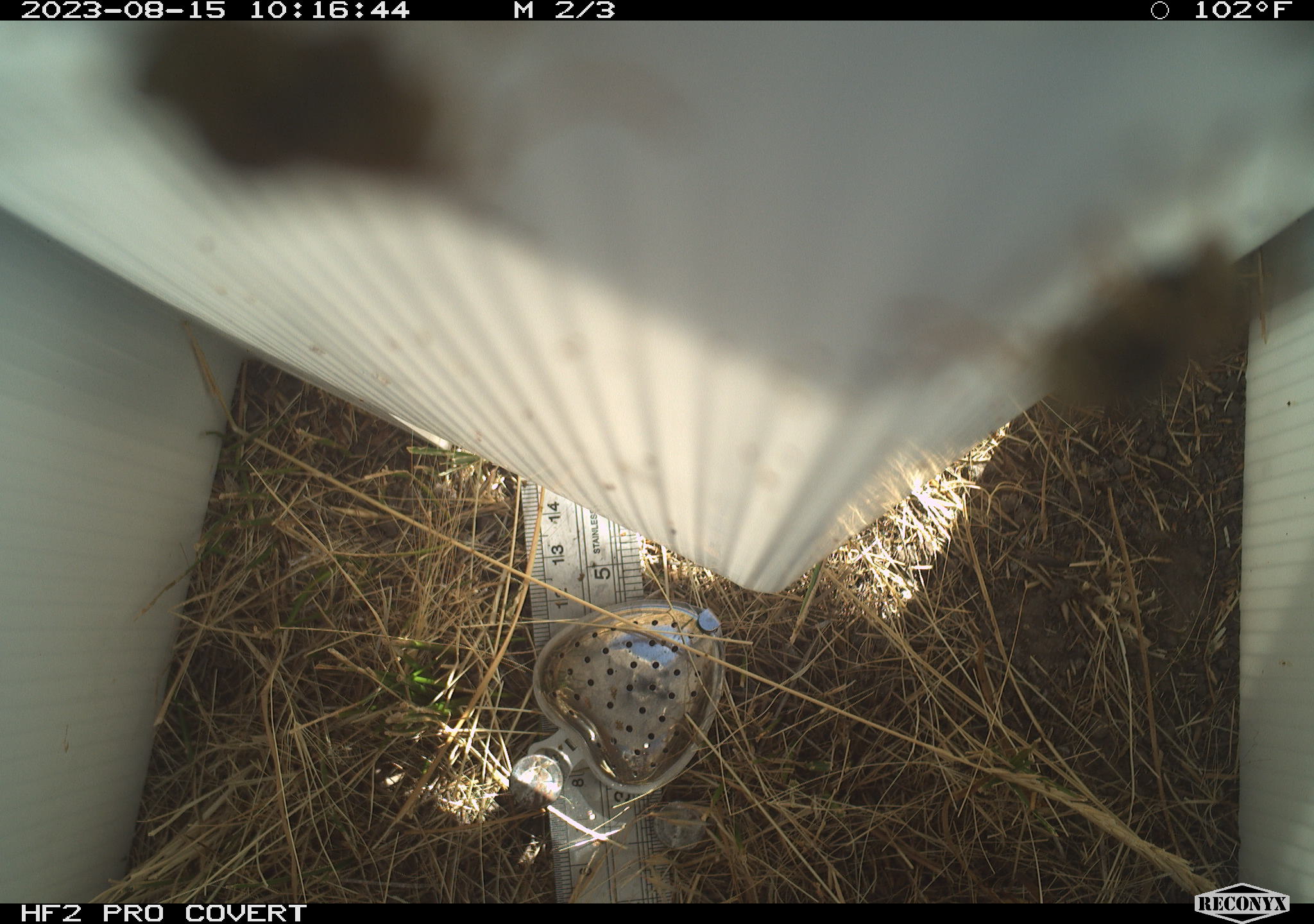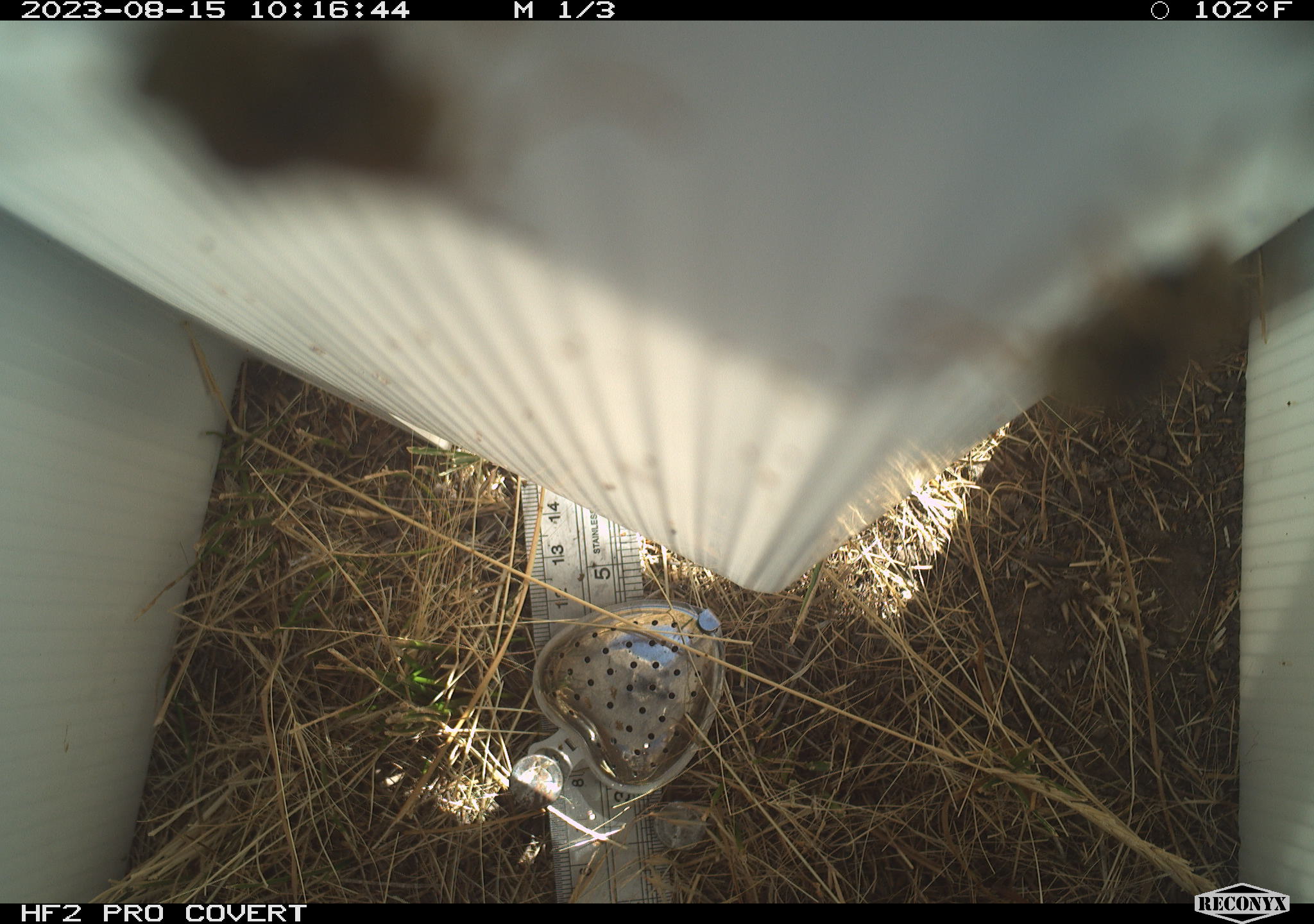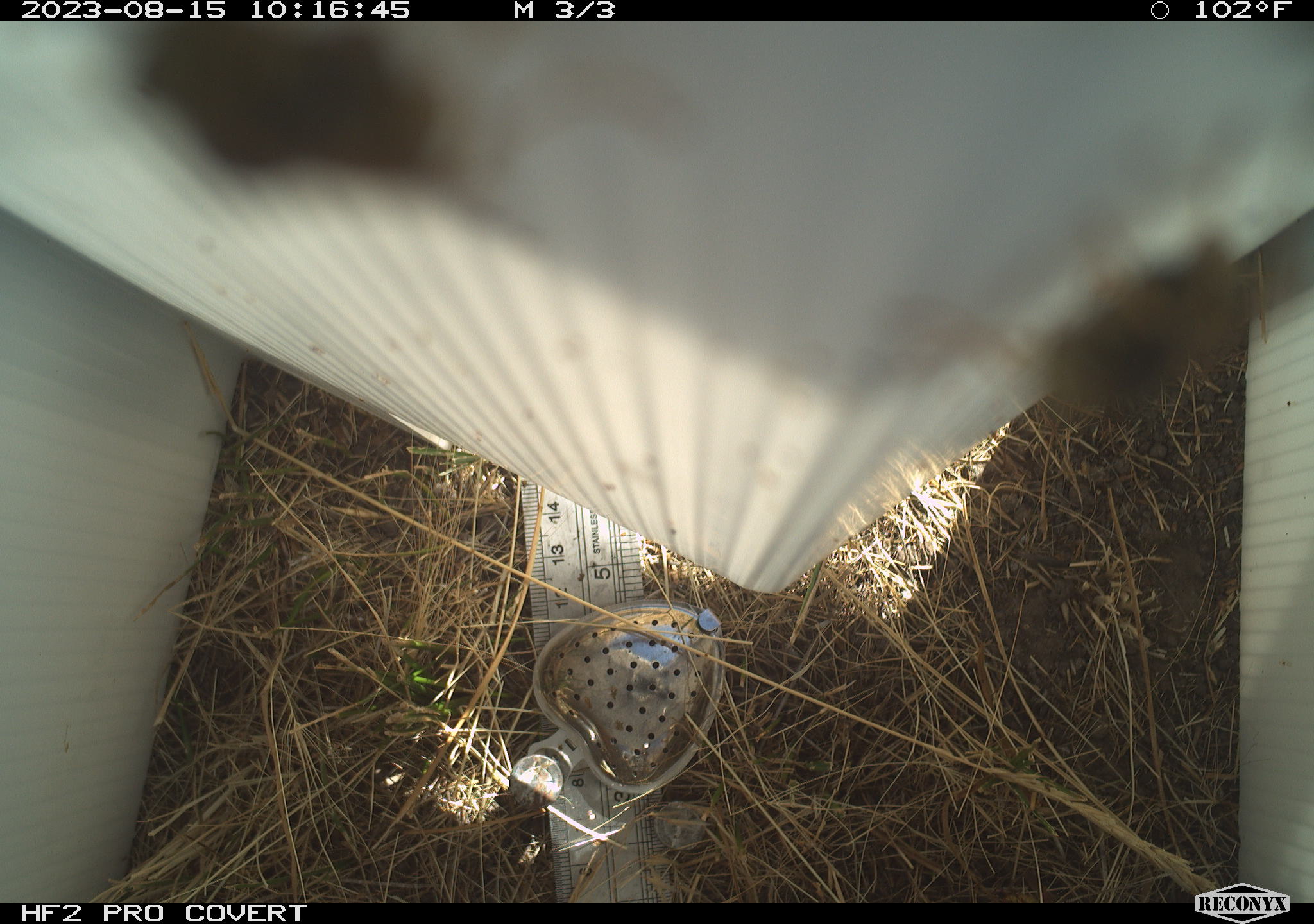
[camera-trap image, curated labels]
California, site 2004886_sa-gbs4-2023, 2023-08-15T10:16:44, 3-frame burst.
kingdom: Animalia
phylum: Arthropoda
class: Insecta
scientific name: Insecta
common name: insect